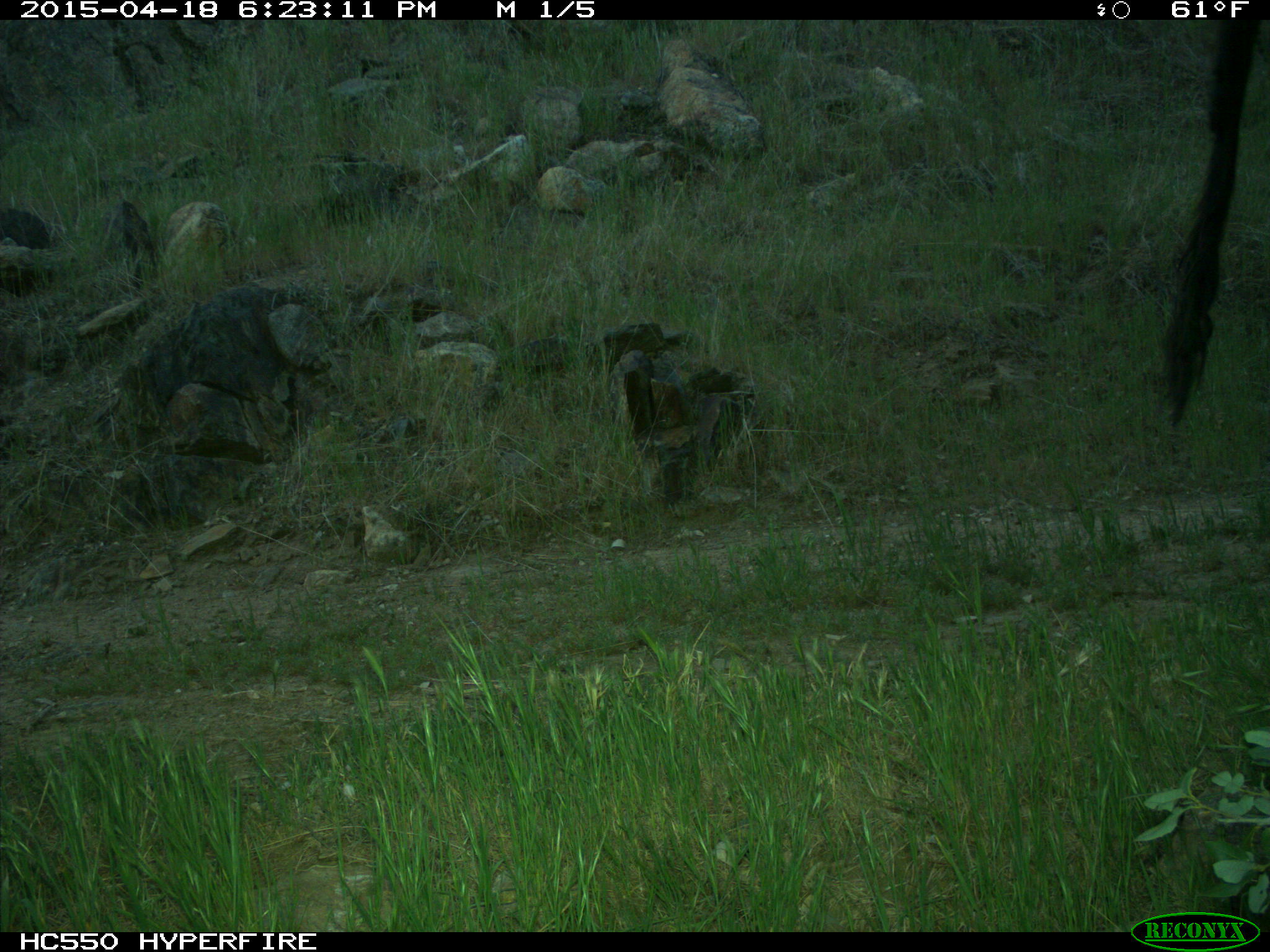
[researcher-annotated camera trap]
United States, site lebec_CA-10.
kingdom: Animalia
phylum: Chordata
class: Mammalia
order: Artiodactyla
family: Bovidae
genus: Bos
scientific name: Bos taurus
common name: domestic cow